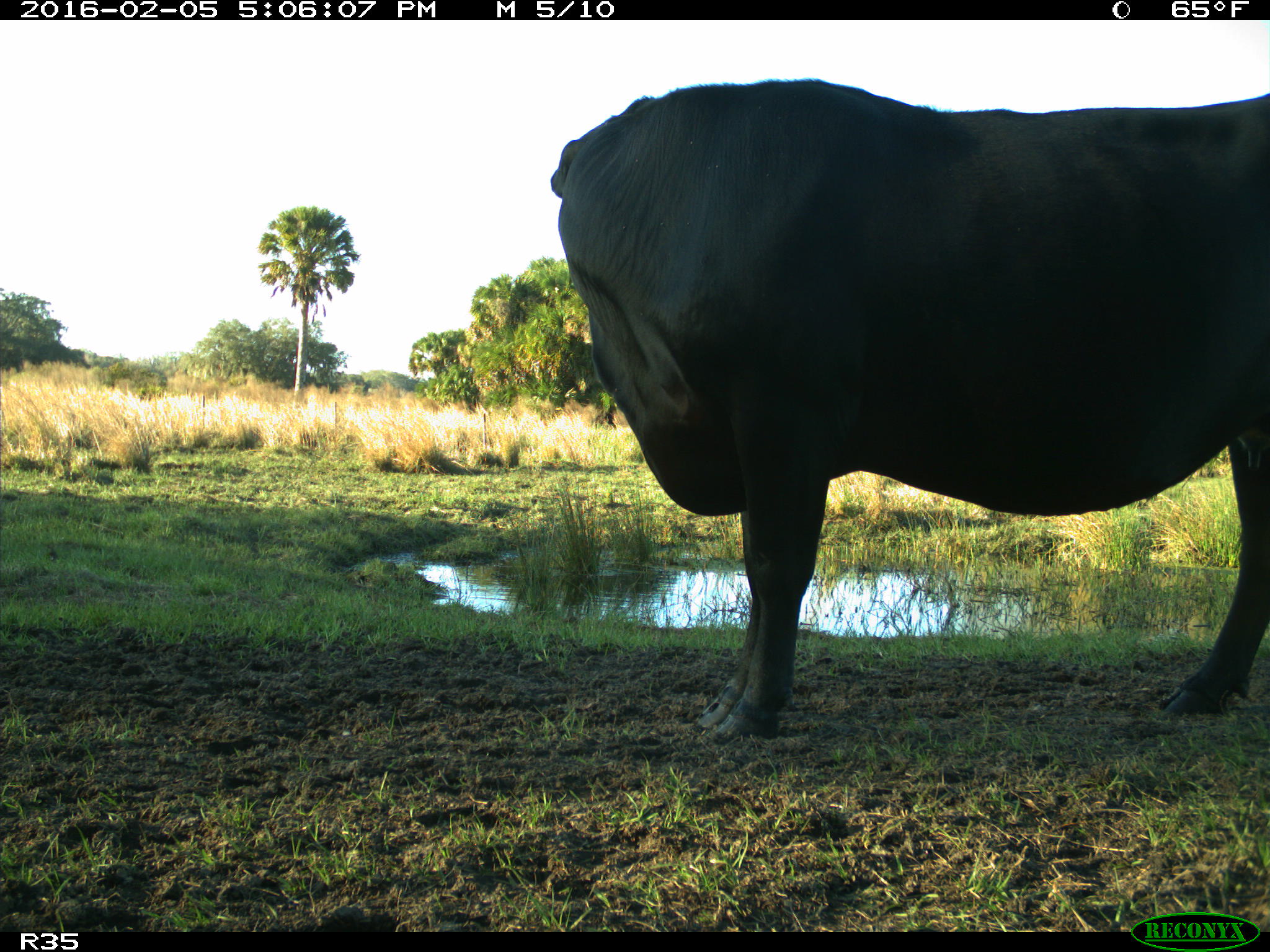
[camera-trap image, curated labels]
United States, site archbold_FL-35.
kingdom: Animalia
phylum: Chordata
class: Mammalia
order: Artiodactyla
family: Bovidae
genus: Bos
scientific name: Bos taurus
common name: domestic cow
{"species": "Bos taurus (domestic cow)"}